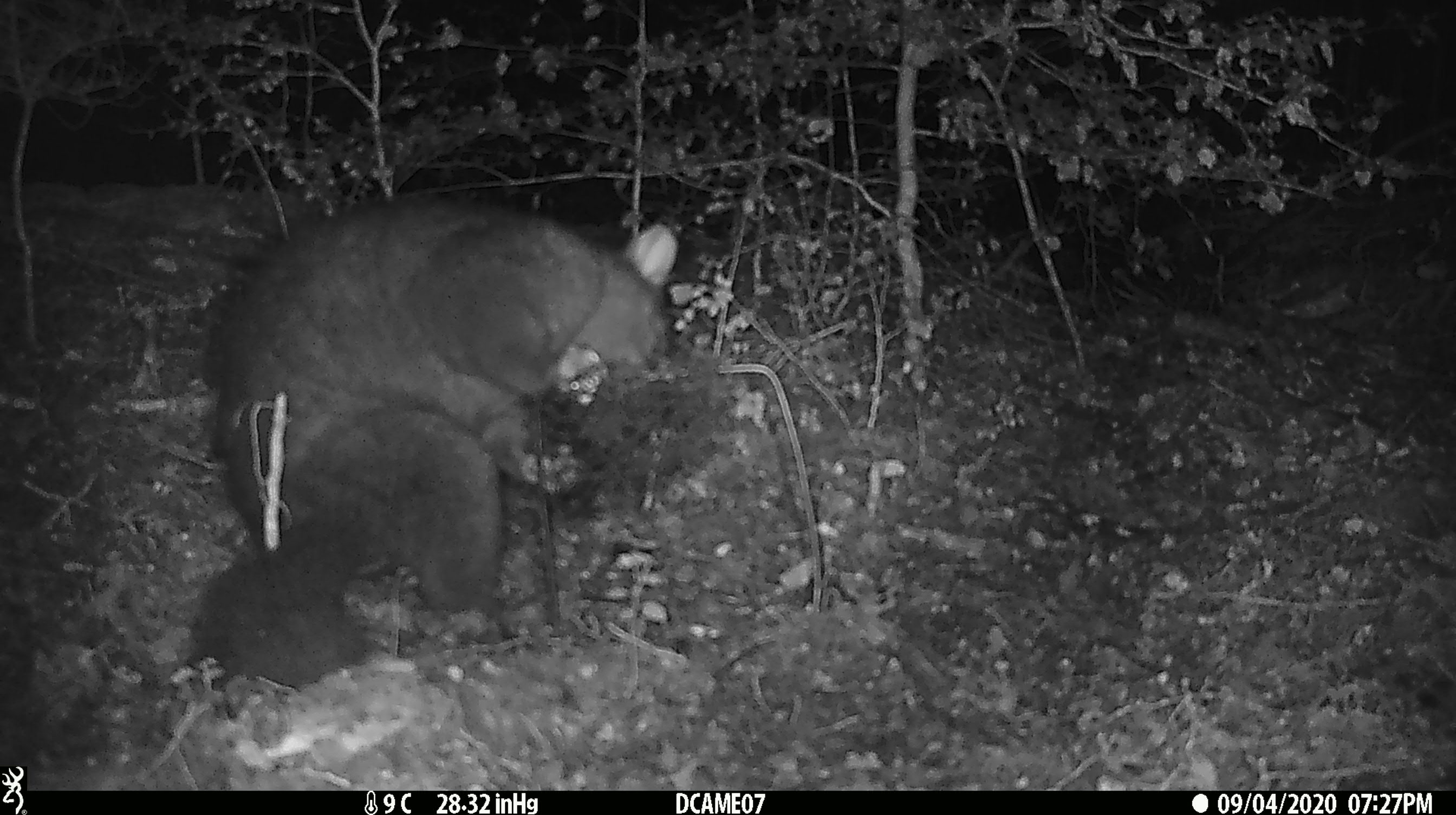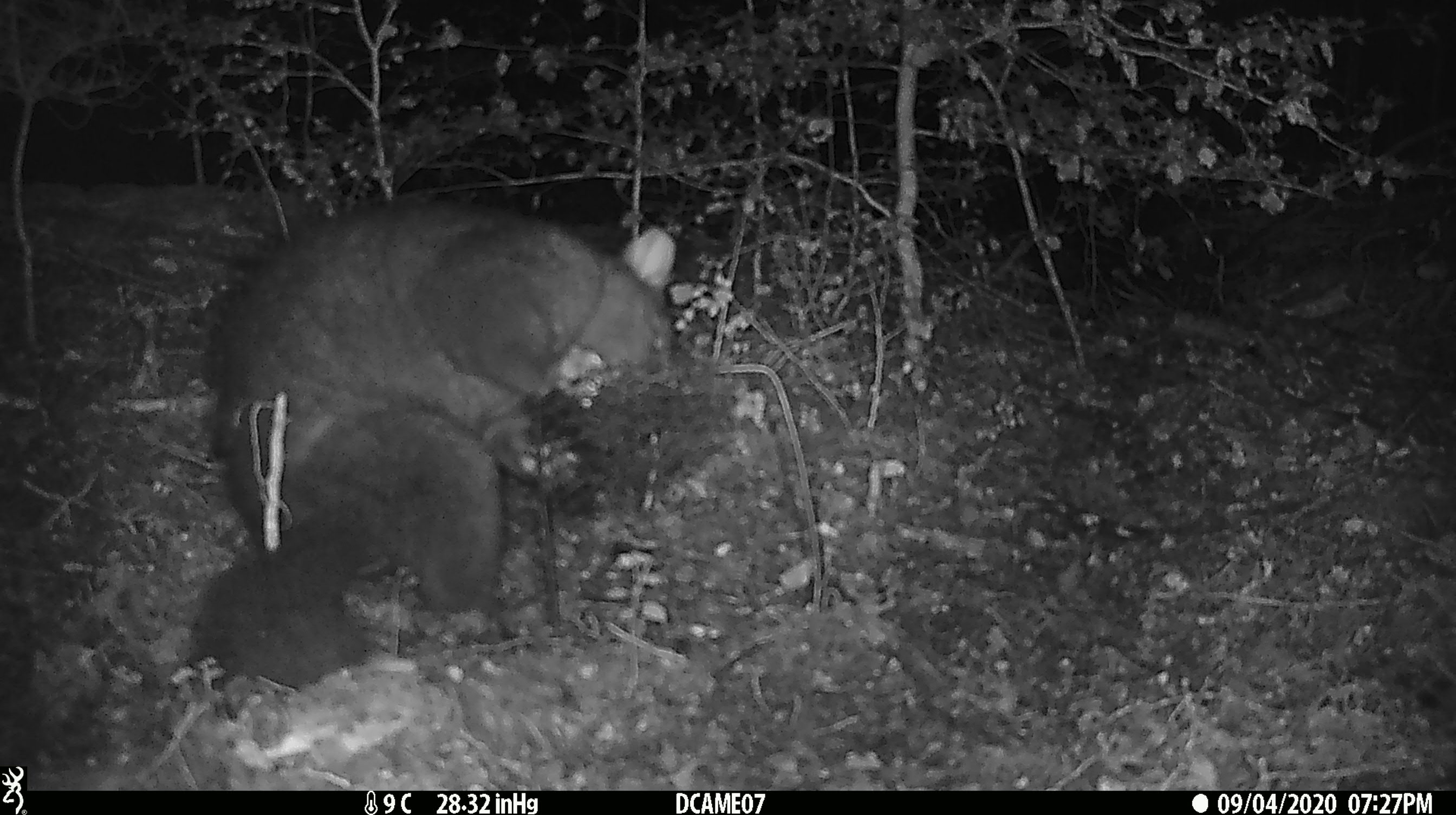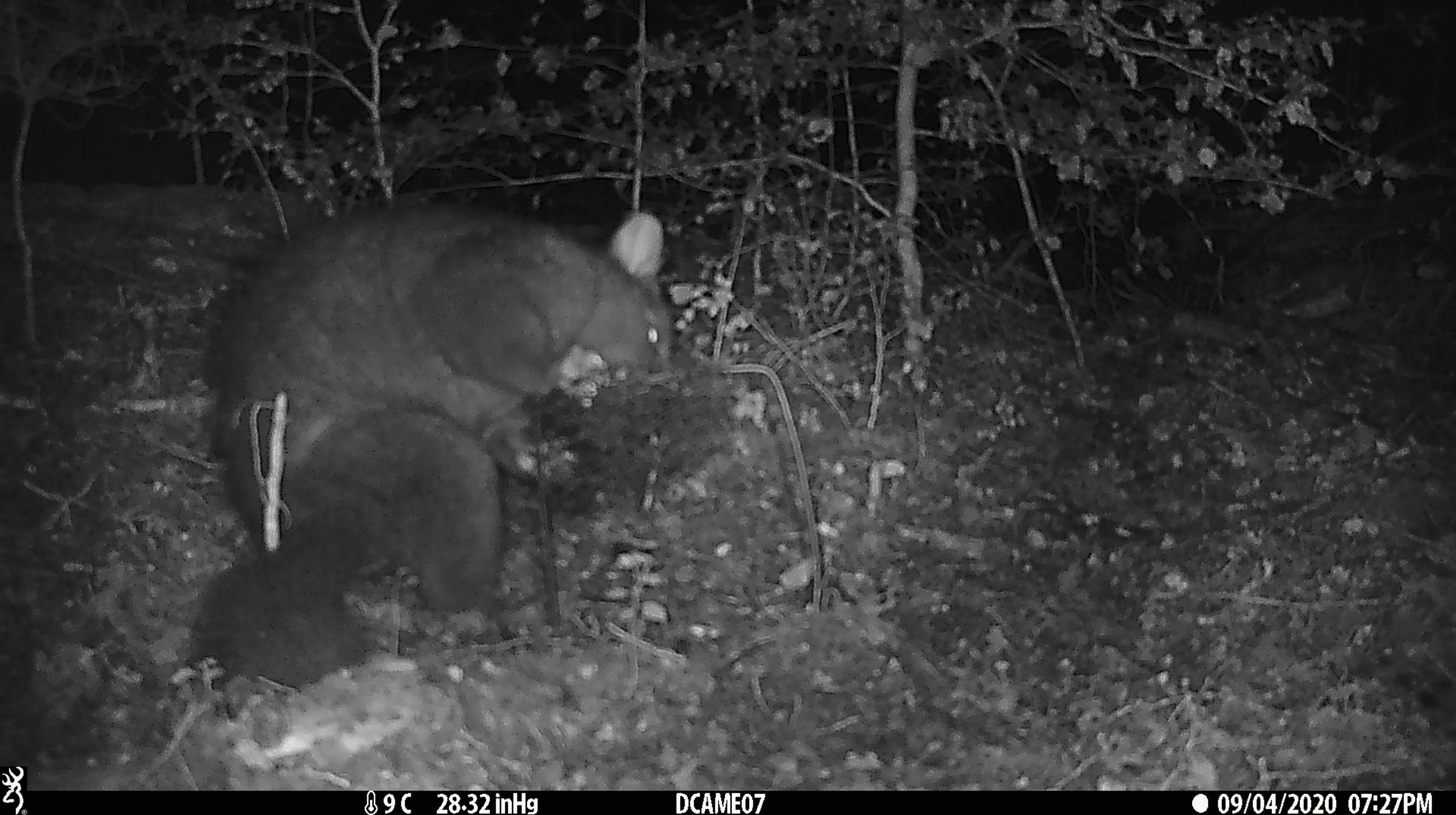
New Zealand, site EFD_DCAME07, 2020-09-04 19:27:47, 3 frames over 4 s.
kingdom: Animalia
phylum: Chordata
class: Mammalia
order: Diprotodontia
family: Phalangeridae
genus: Trichosurus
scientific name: Trichosurus vulpecula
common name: common brushtail possum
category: possum